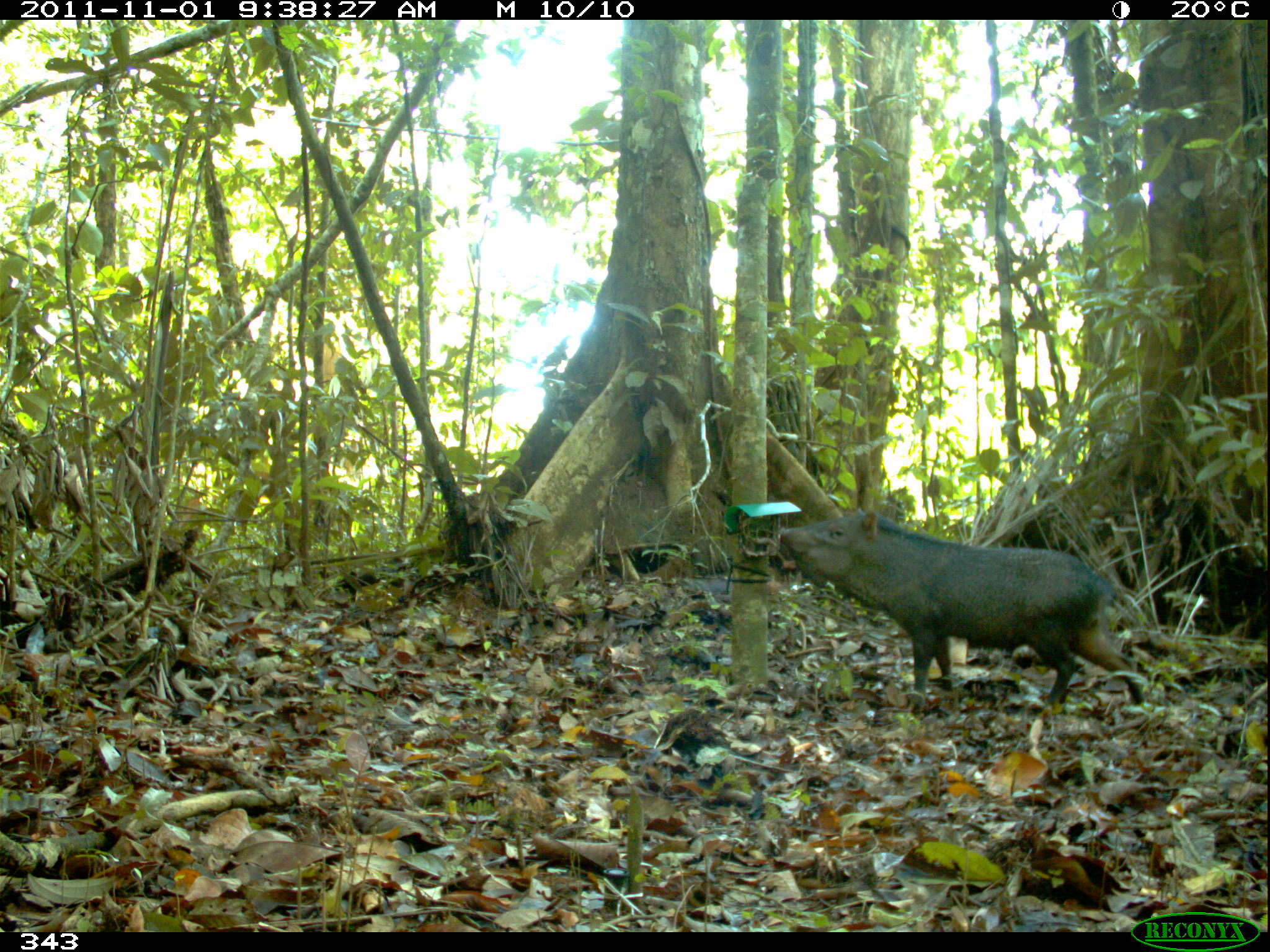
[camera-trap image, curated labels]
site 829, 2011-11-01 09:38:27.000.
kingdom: Animalia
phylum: Chordata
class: Mammalia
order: Artiodactyla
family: Tayassuidae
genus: Pecari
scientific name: Pecari tajacu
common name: collared peccary